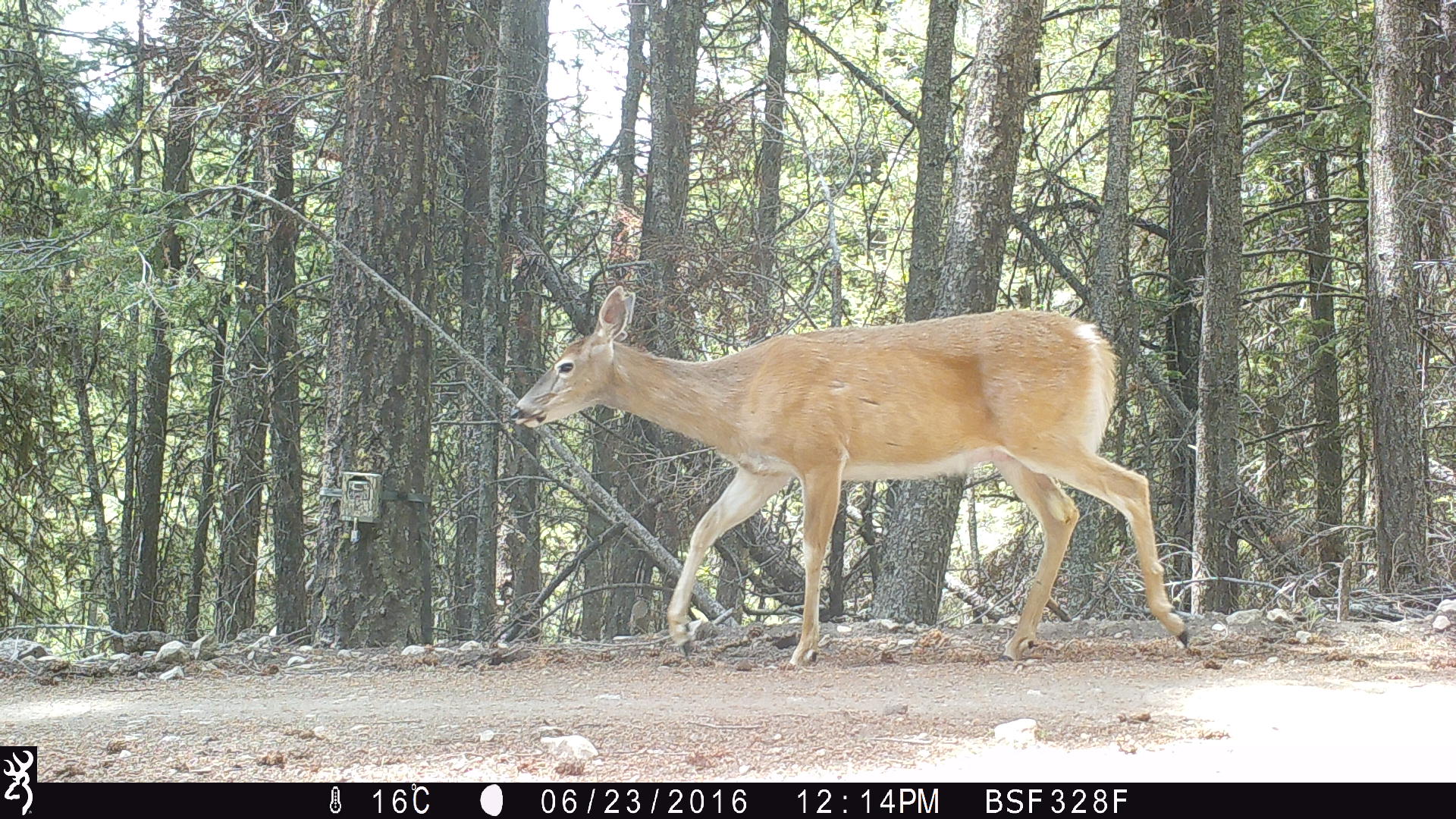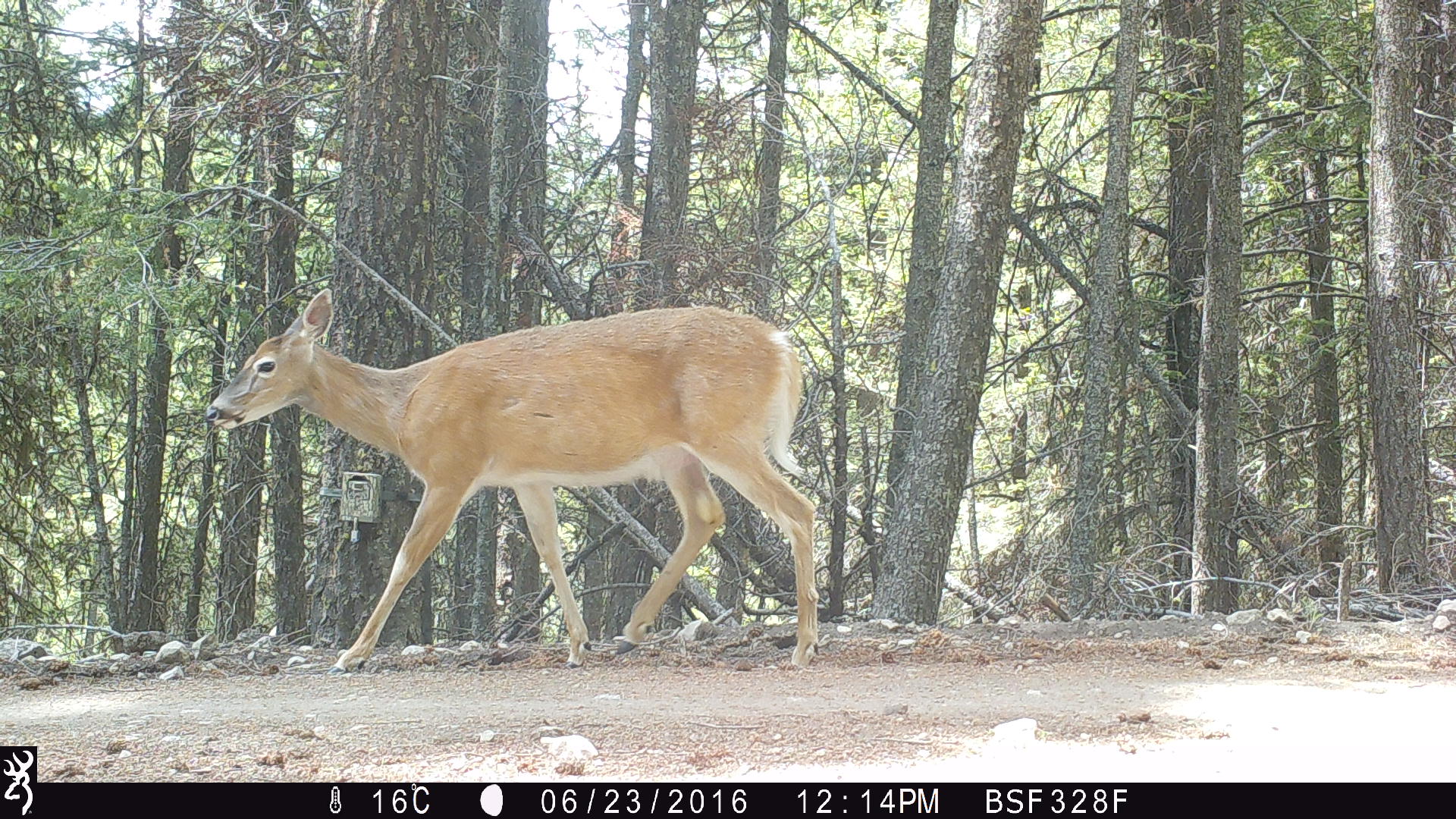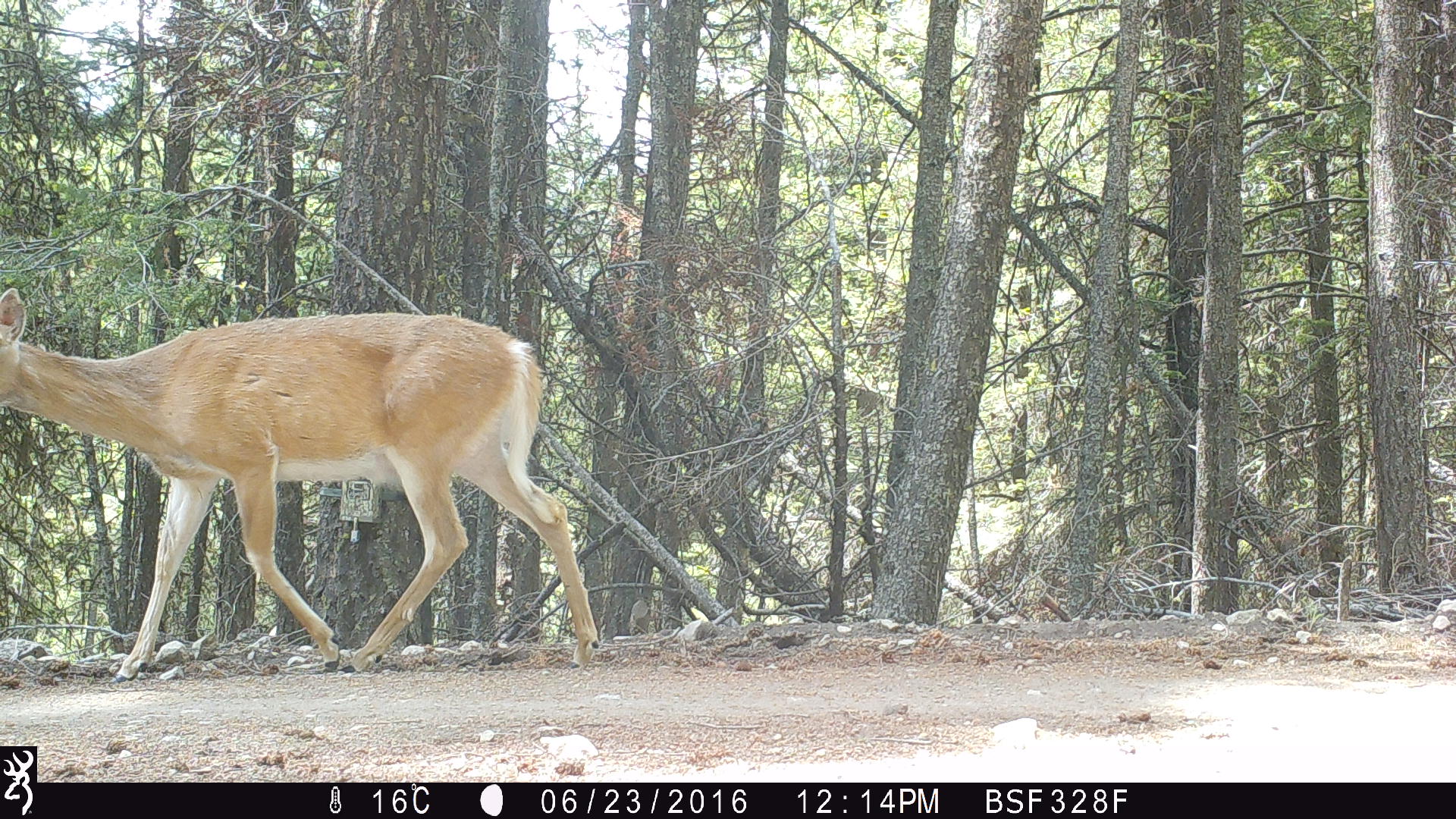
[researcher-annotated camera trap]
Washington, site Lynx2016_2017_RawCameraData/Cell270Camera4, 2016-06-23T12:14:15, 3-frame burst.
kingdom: Animalia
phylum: Chordata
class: Mammalia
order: Artiodactyla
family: Cervidae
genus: Odocoileus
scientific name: Odocoileus virginianus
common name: white-tailed deer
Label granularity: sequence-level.